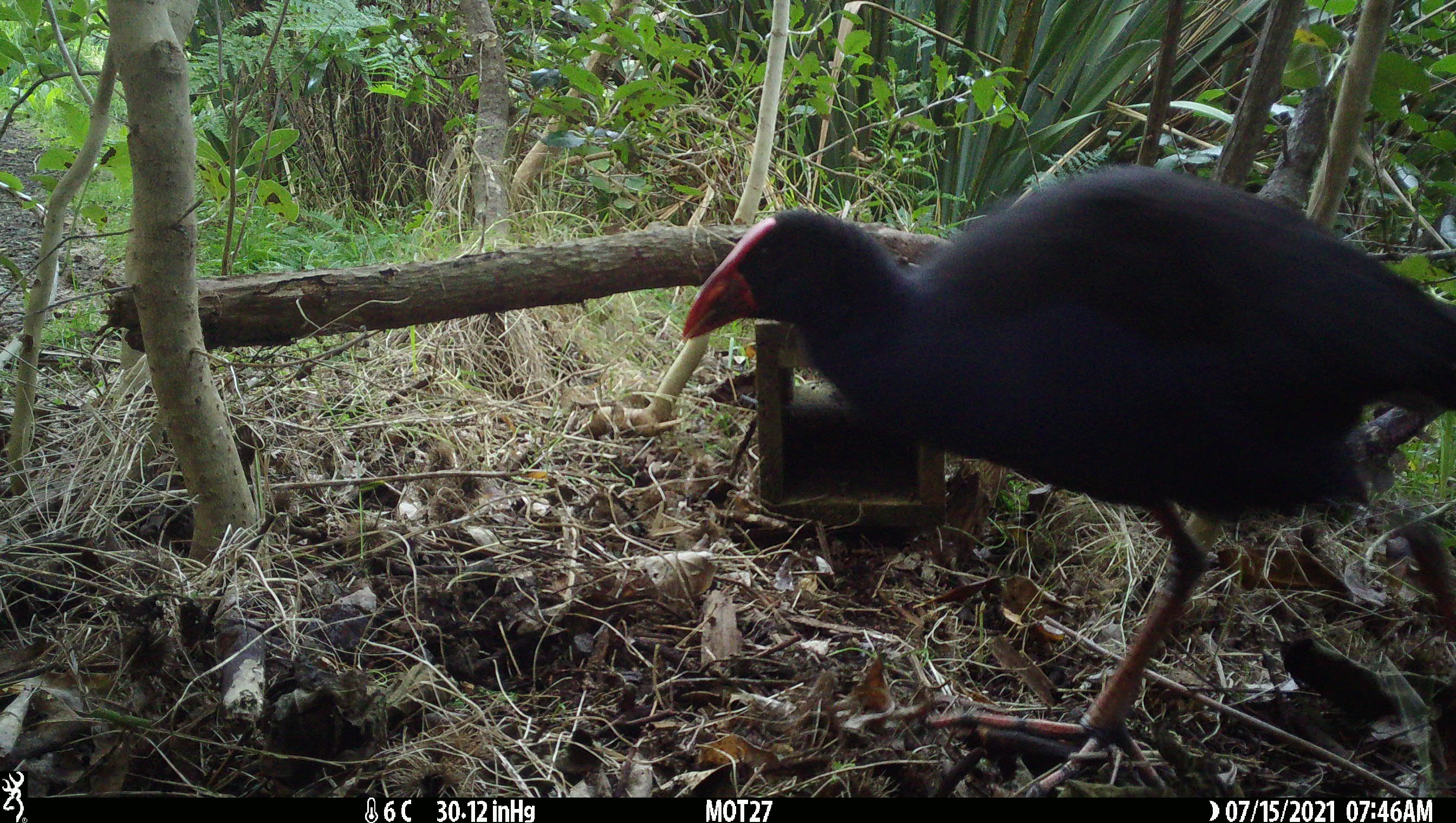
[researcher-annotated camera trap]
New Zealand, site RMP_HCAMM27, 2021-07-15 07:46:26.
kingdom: Animalia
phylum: Chordata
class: Aves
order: Gruiformes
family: Rallidae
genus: Porphyrio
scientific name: Porphyrio melanotus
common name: australasian swamphen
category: pukeko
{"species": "pukeko (australasian swamphen) (Porphyrio melanotus)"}